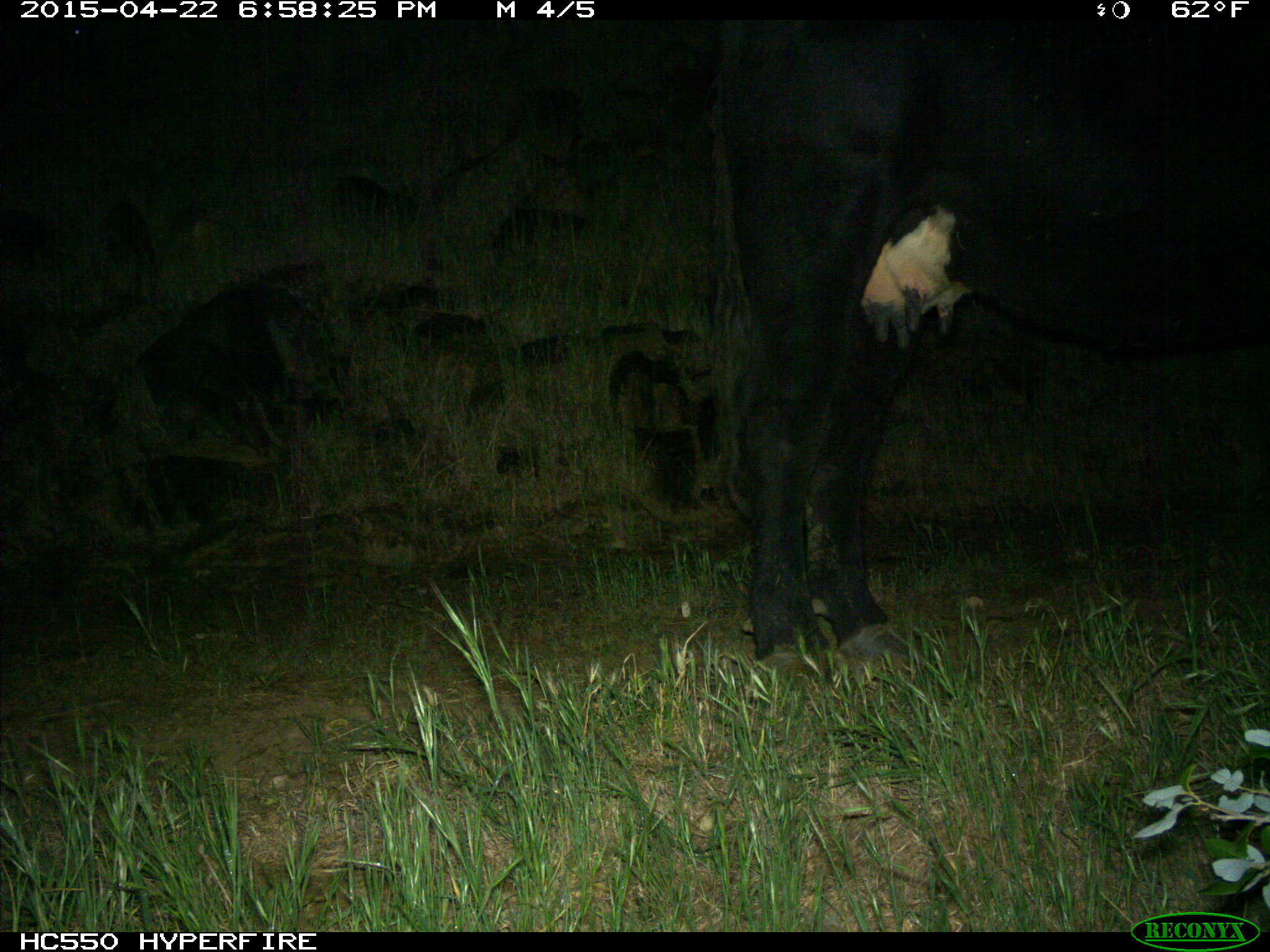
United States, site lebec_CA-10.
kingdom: Animalia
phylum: Chordata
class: Mammalia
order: Artiodactyla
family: Bovidae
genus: Bos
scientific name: Bos taurus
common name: domestic cow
Bos taurus (domestic cow).